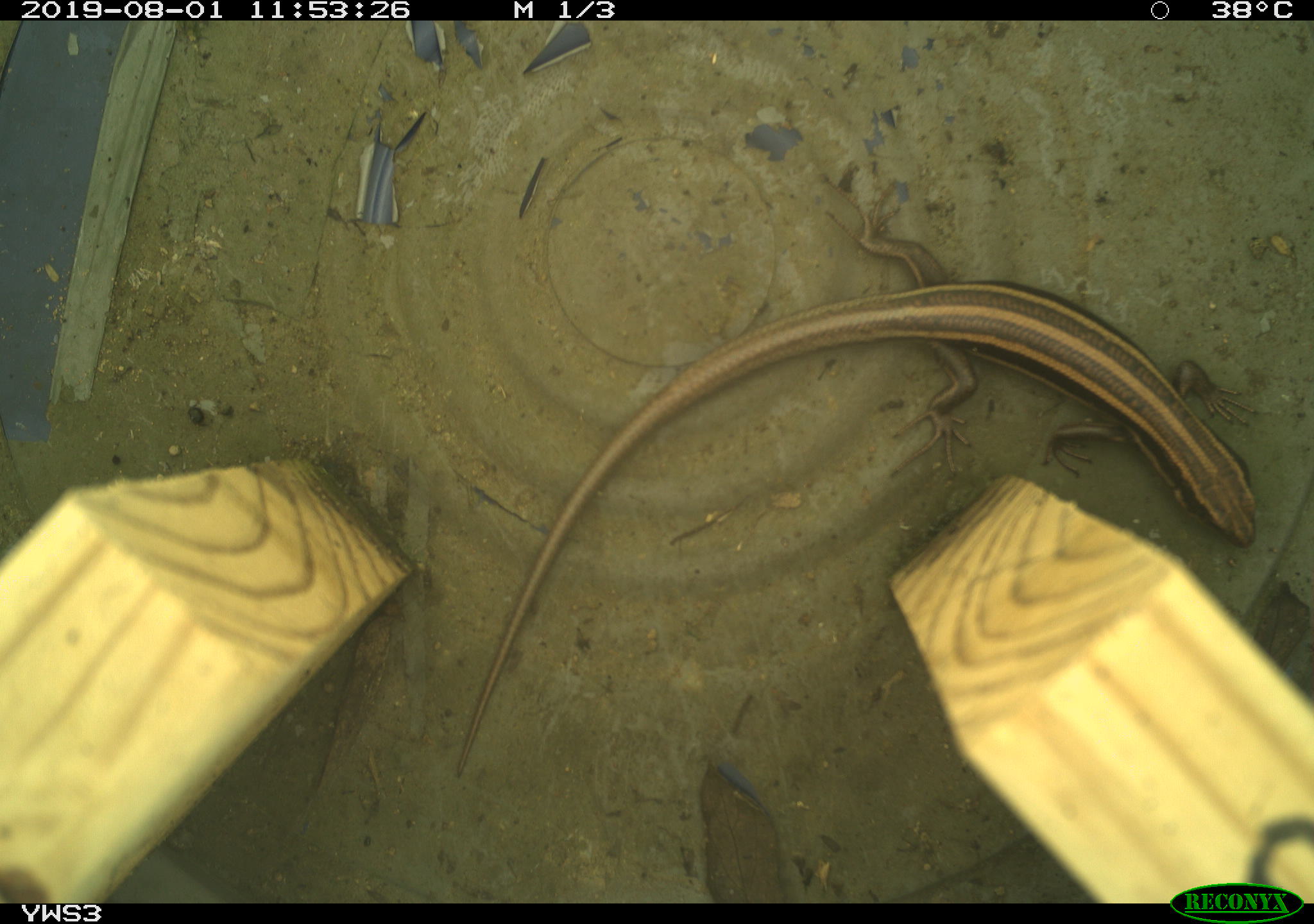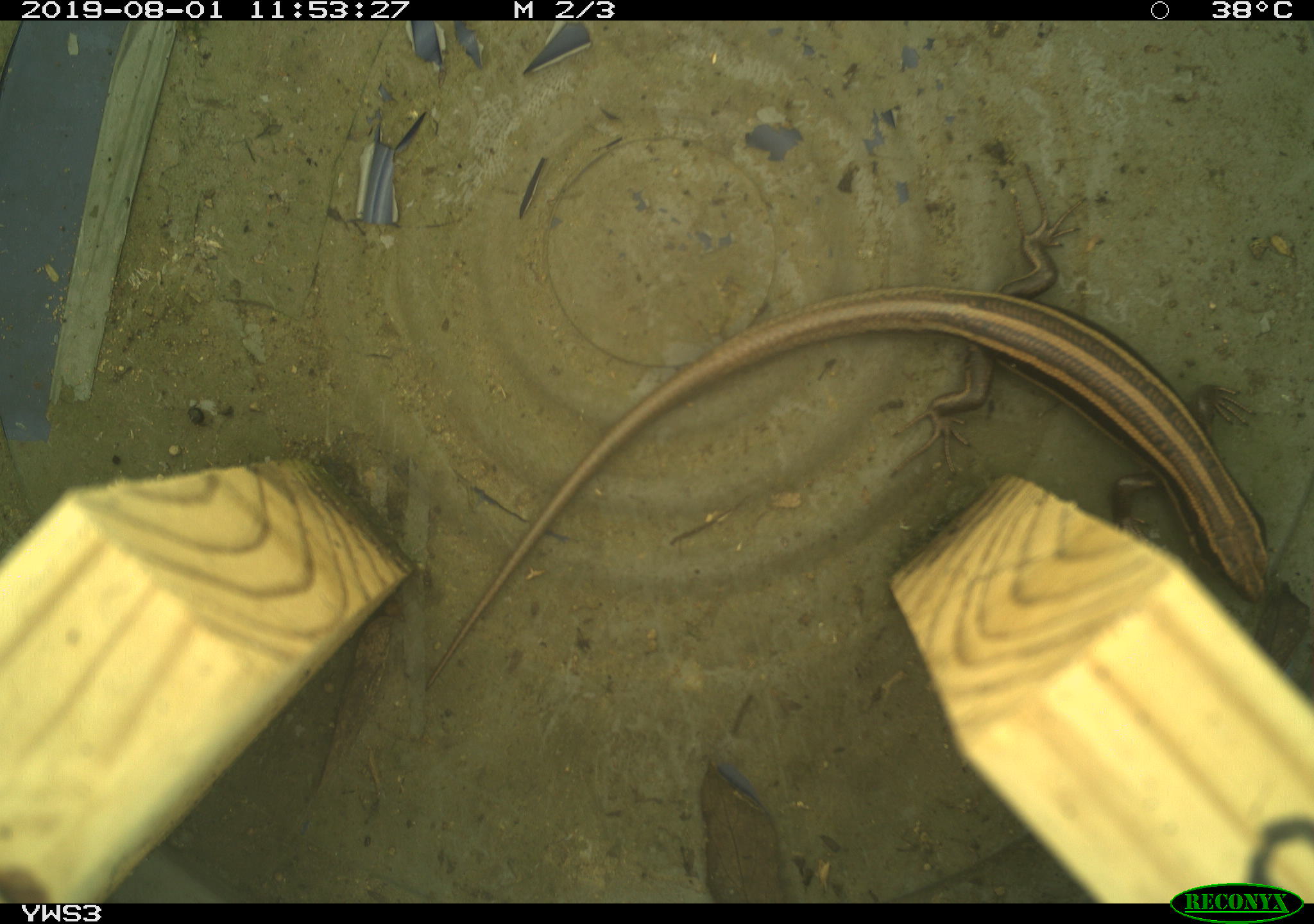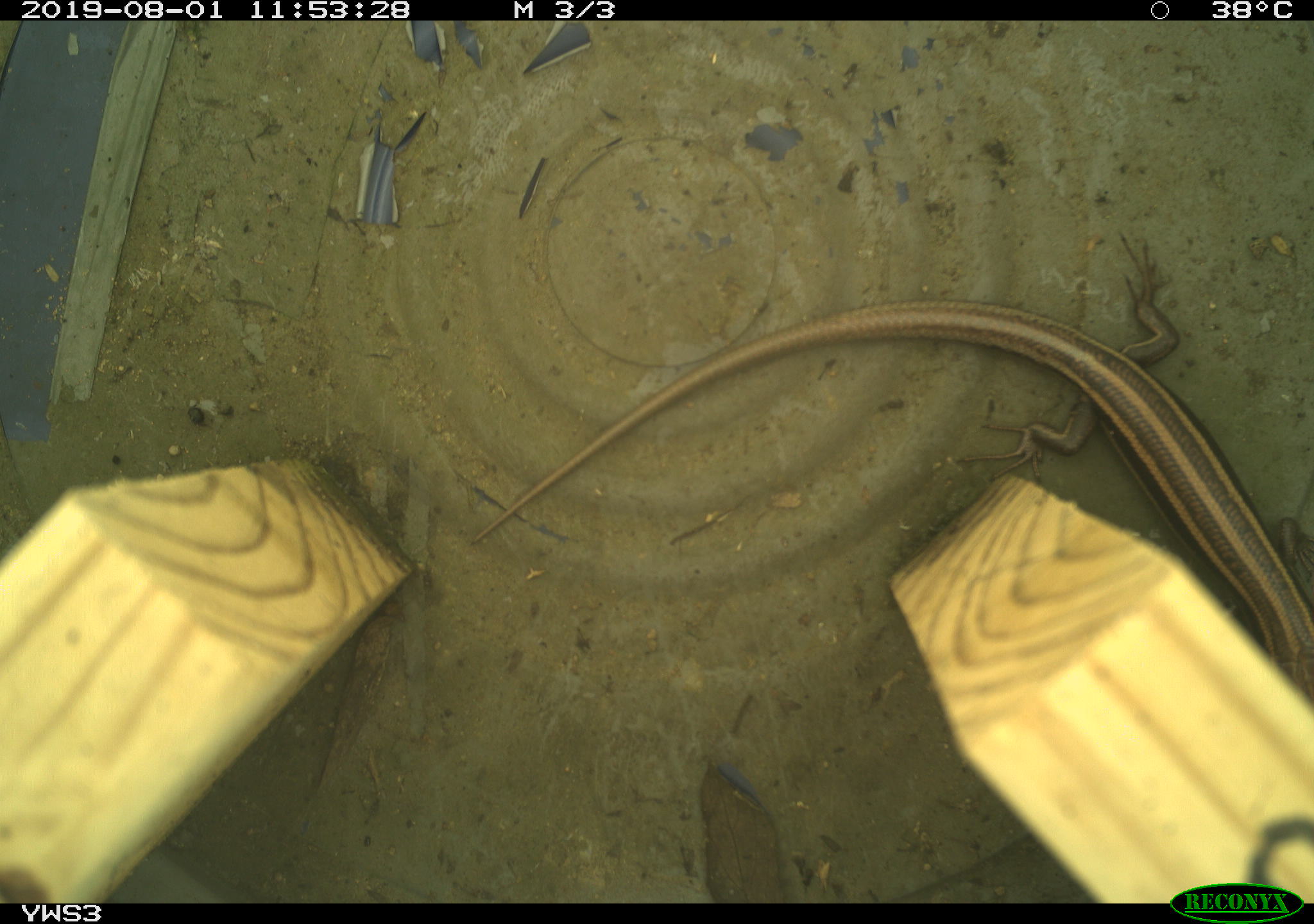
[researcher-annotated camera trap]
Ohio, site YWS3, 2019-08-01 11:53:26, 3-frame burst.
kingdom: Animalia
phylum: Chordata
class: Reptilia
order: Squamata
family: Scincidae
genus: Plestiodon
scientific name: Plestiodon fasciatus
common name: common five-lined skink